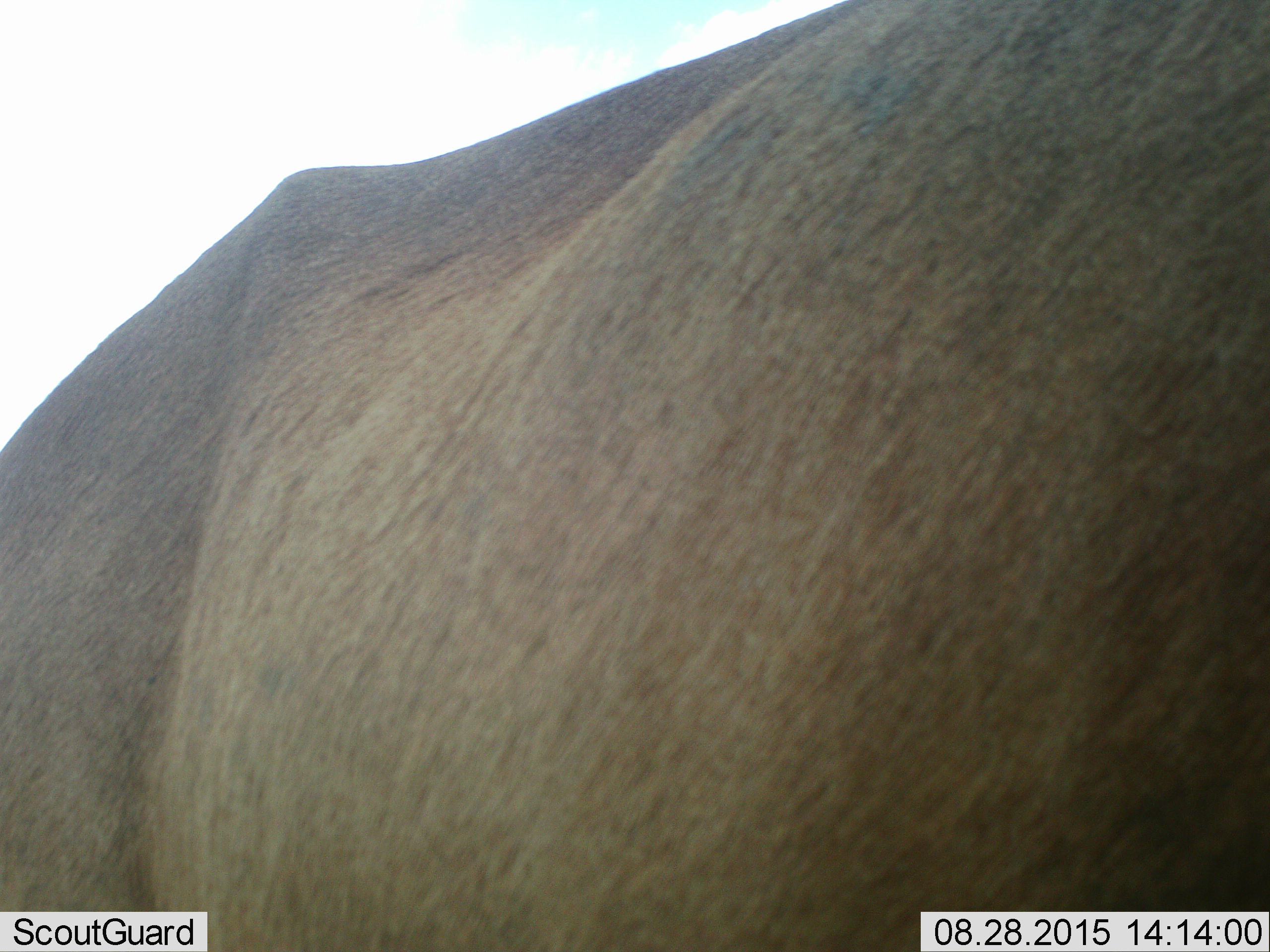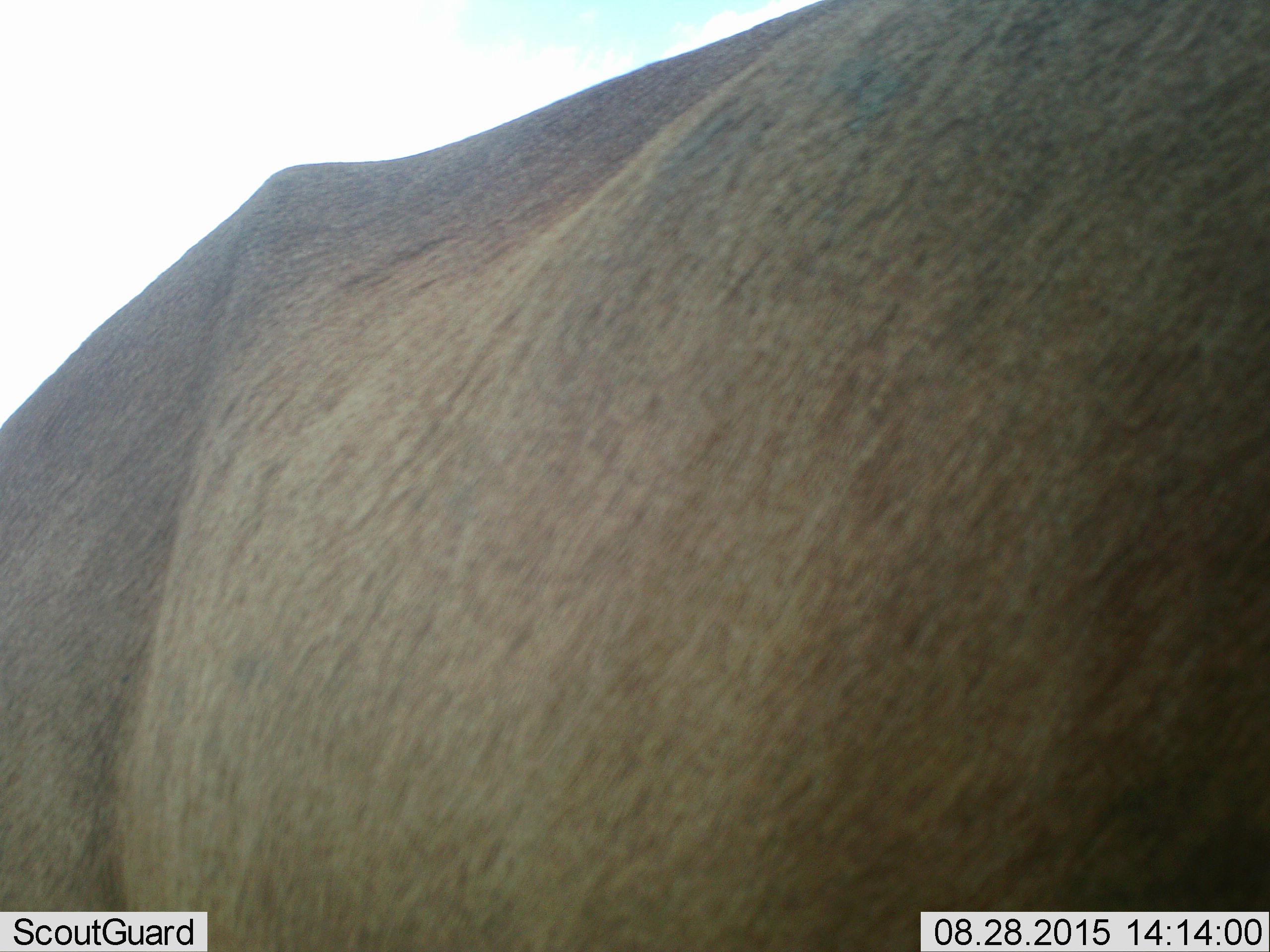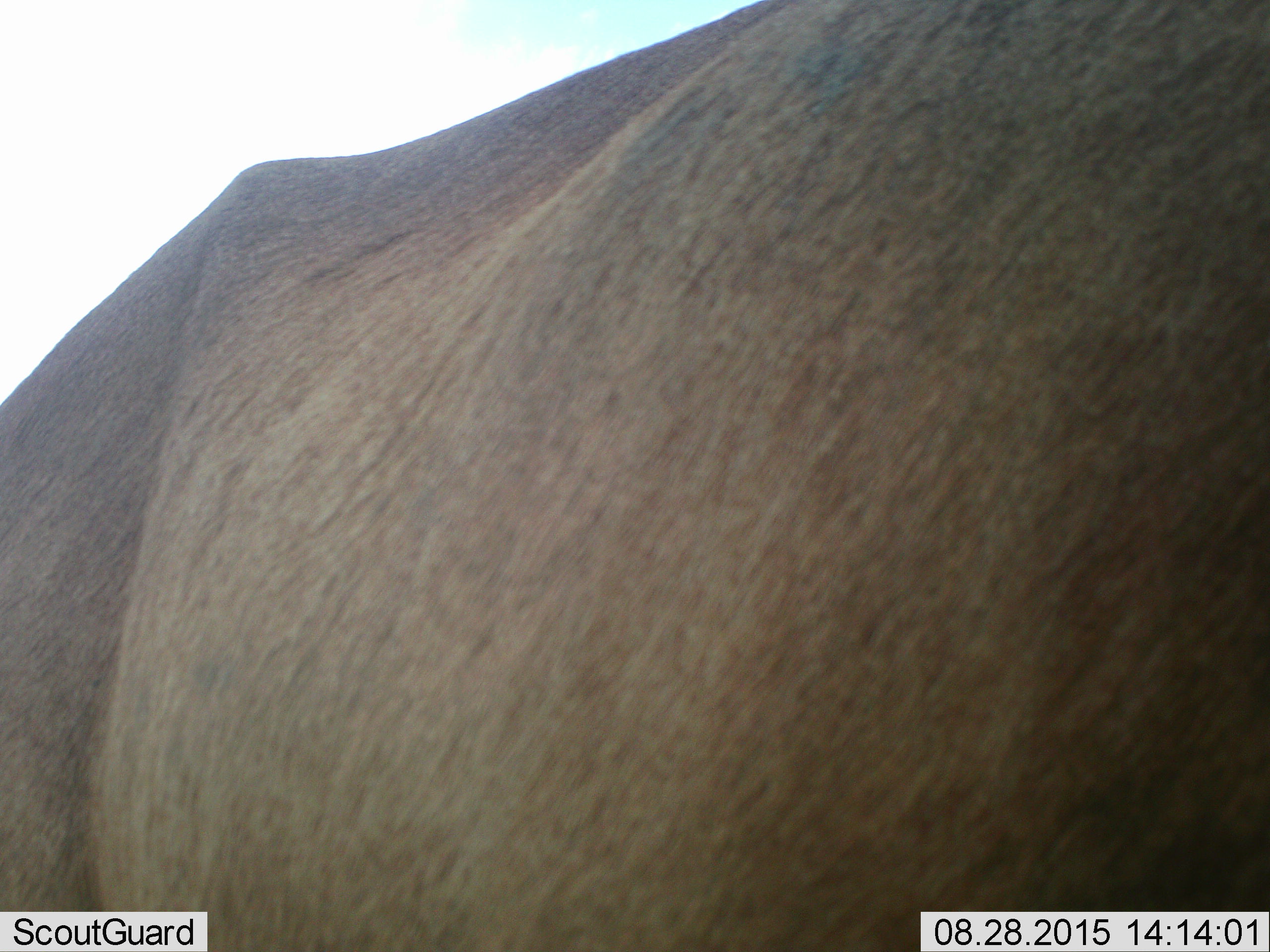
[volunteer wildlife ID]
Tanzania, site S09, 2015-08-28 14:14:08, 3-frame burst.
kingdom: Animalia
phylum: Chordata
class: Mammalia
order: Artiodactyla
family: Bovidae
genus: Connochaetes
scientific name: Connochaetes taurinus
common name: blue wildebeest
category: wildebeest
Wildebeest (blue wildebeest) (Connochaetes taurinus), count 1. Behavior (volunteer vote fractions): standing 100%, resting 0%, moving 0%, interacting 0%. Young present (vote fraction): 0%. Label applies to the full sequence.